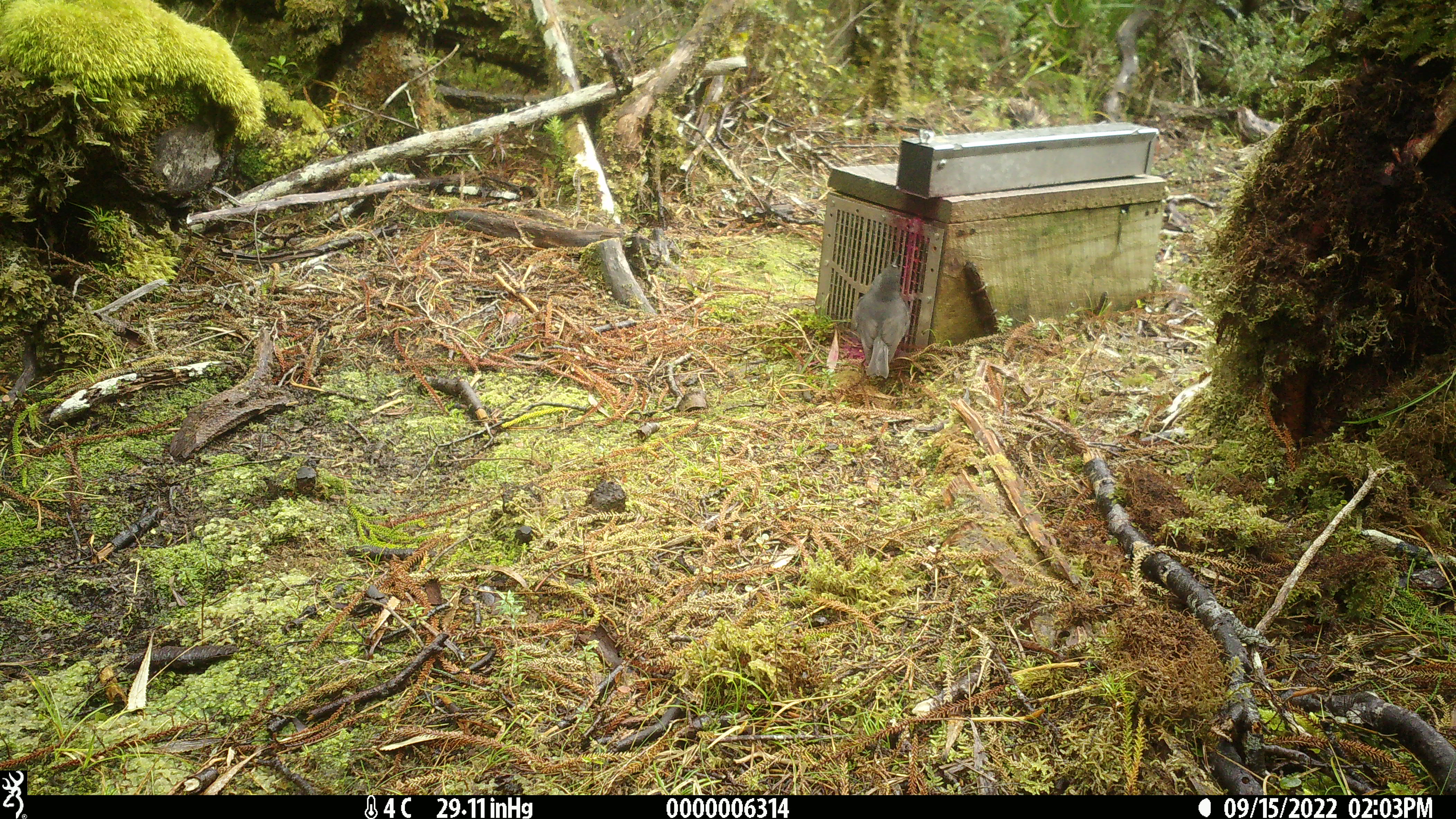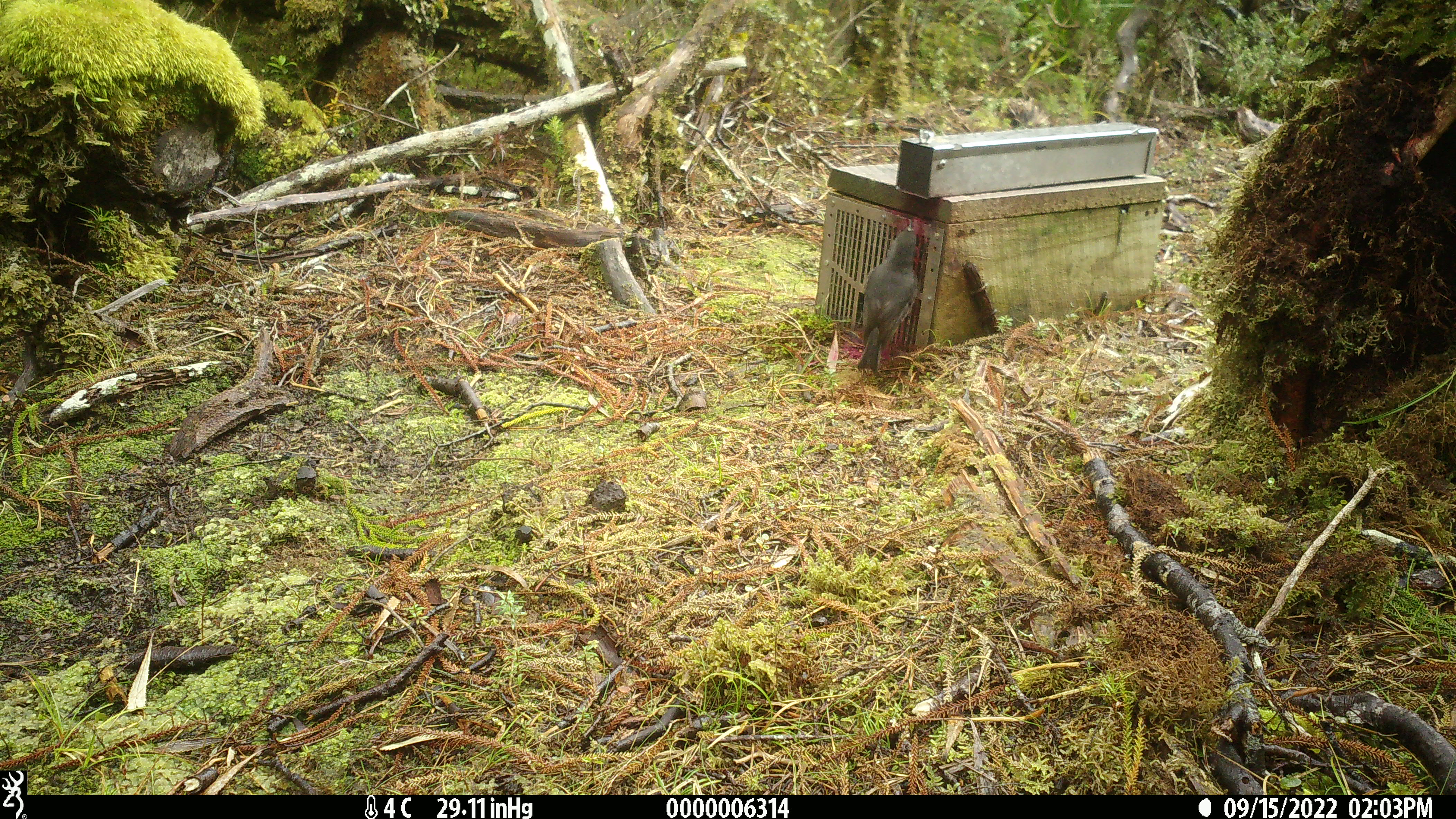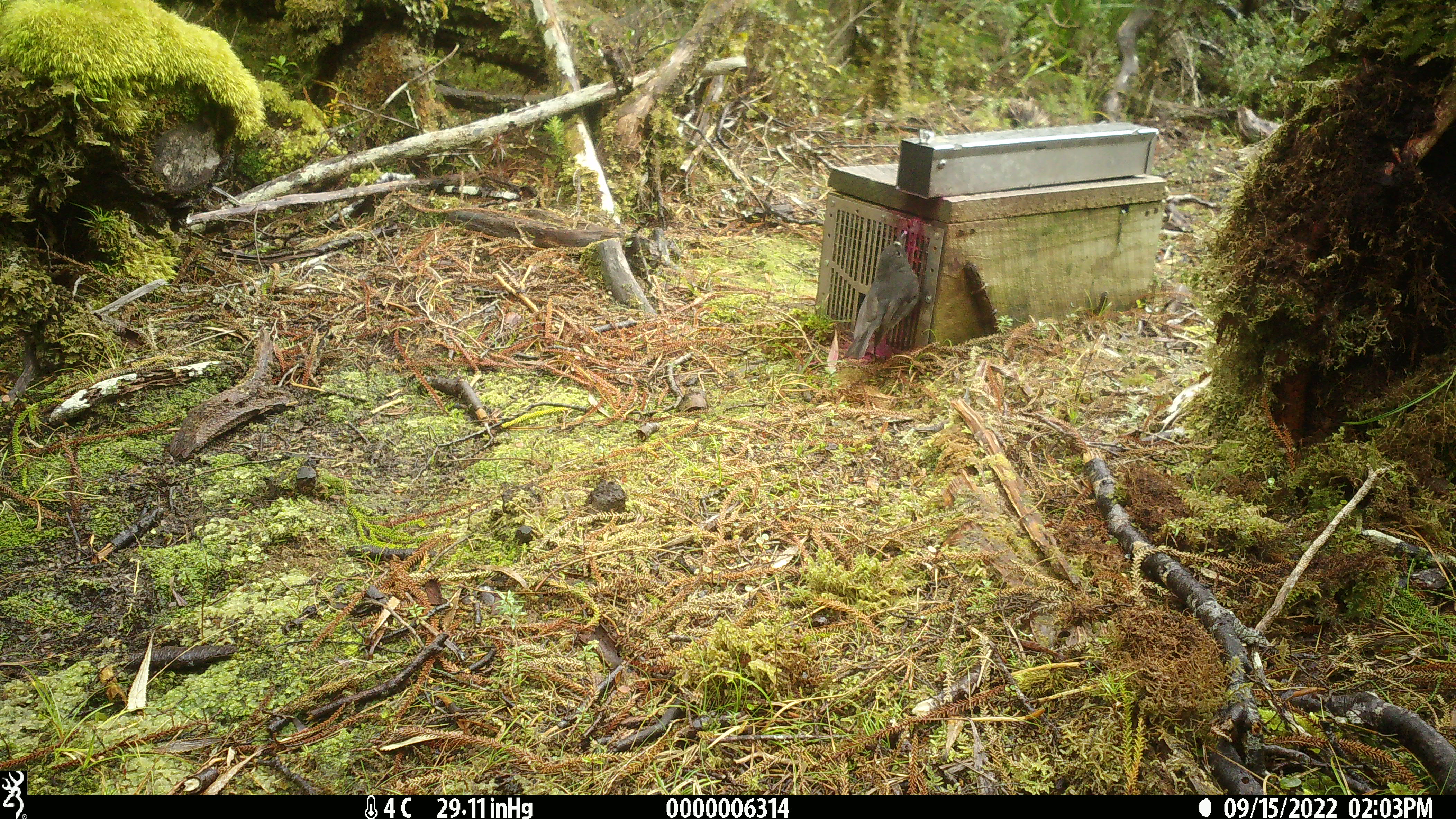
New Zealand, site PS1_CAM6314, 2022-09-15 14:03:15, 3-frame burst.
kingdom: Animalia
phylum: Chordata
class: Aves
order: Passeriformes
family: Petroicidae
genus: Petroica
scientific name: Petroica australis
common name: new zealand robin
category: robin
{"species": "robin (new zealand robin) (Petroica australis)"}